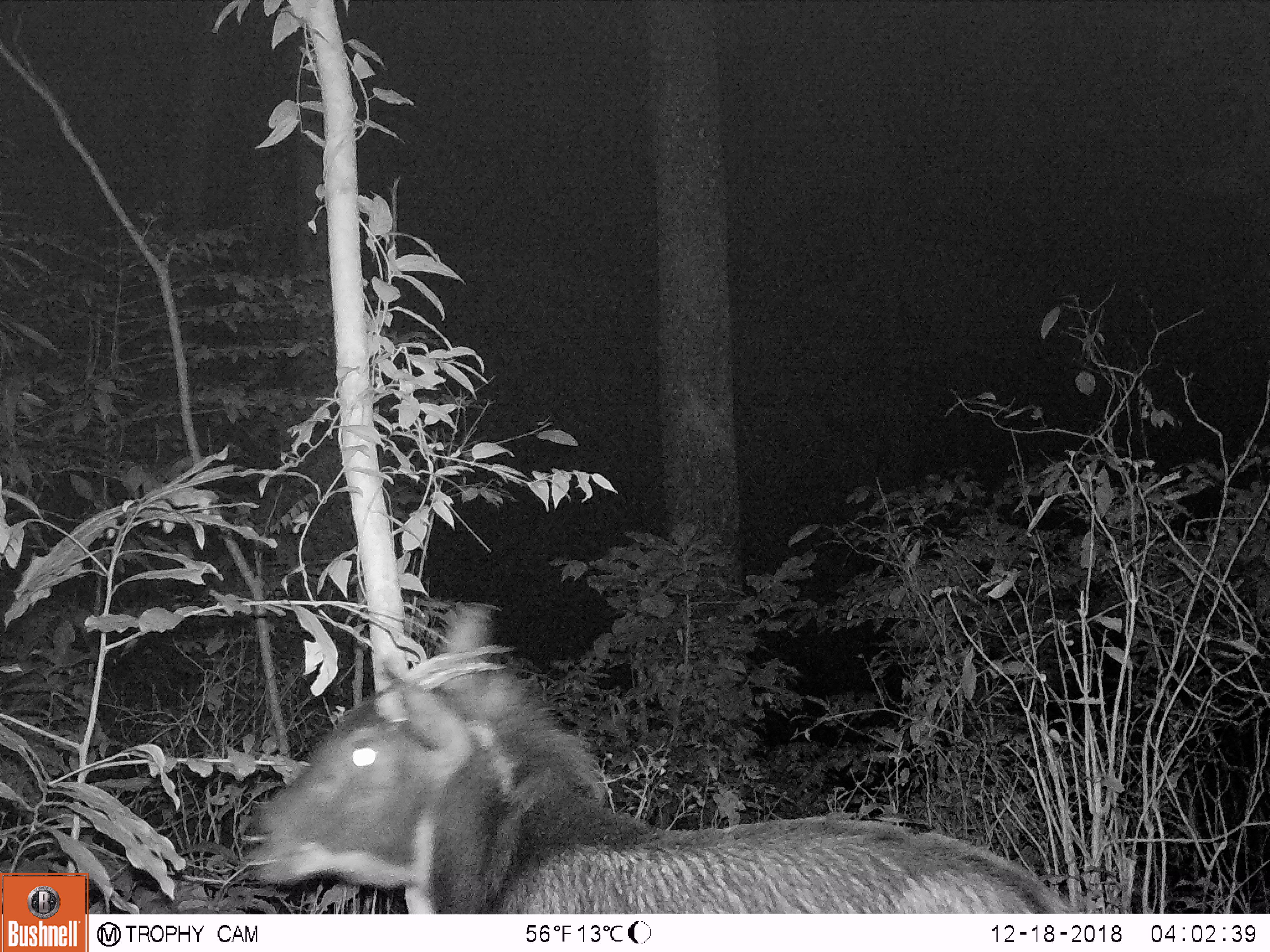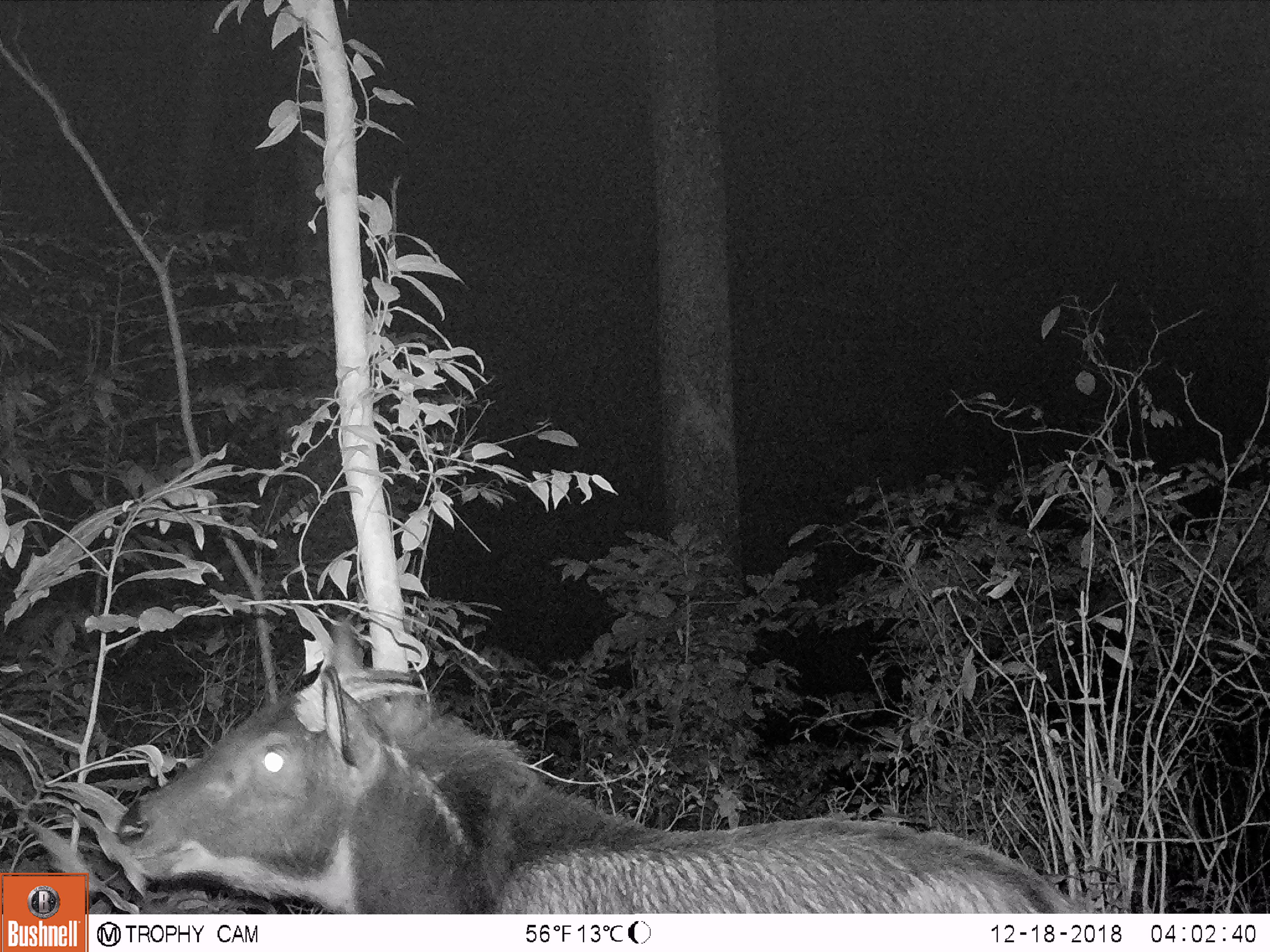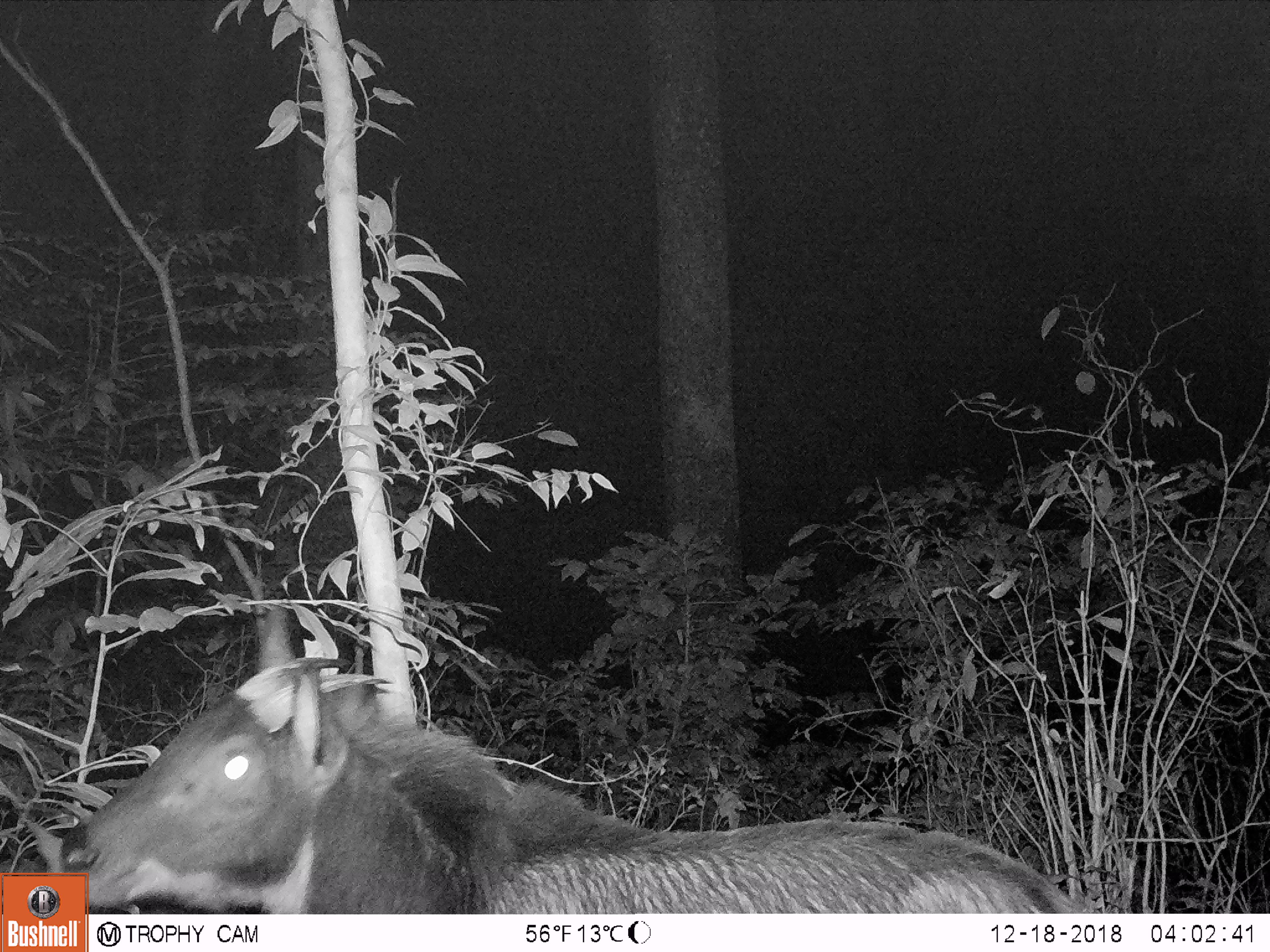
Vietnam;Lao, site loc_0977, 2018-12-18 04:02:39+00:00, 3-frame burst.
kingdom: Animalia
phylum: Chordata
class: Mammalia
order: Artiodactyla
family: Bovidae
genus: Capricornis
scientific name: Capricornis sumatraensis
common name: chinese serow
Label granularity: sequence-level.